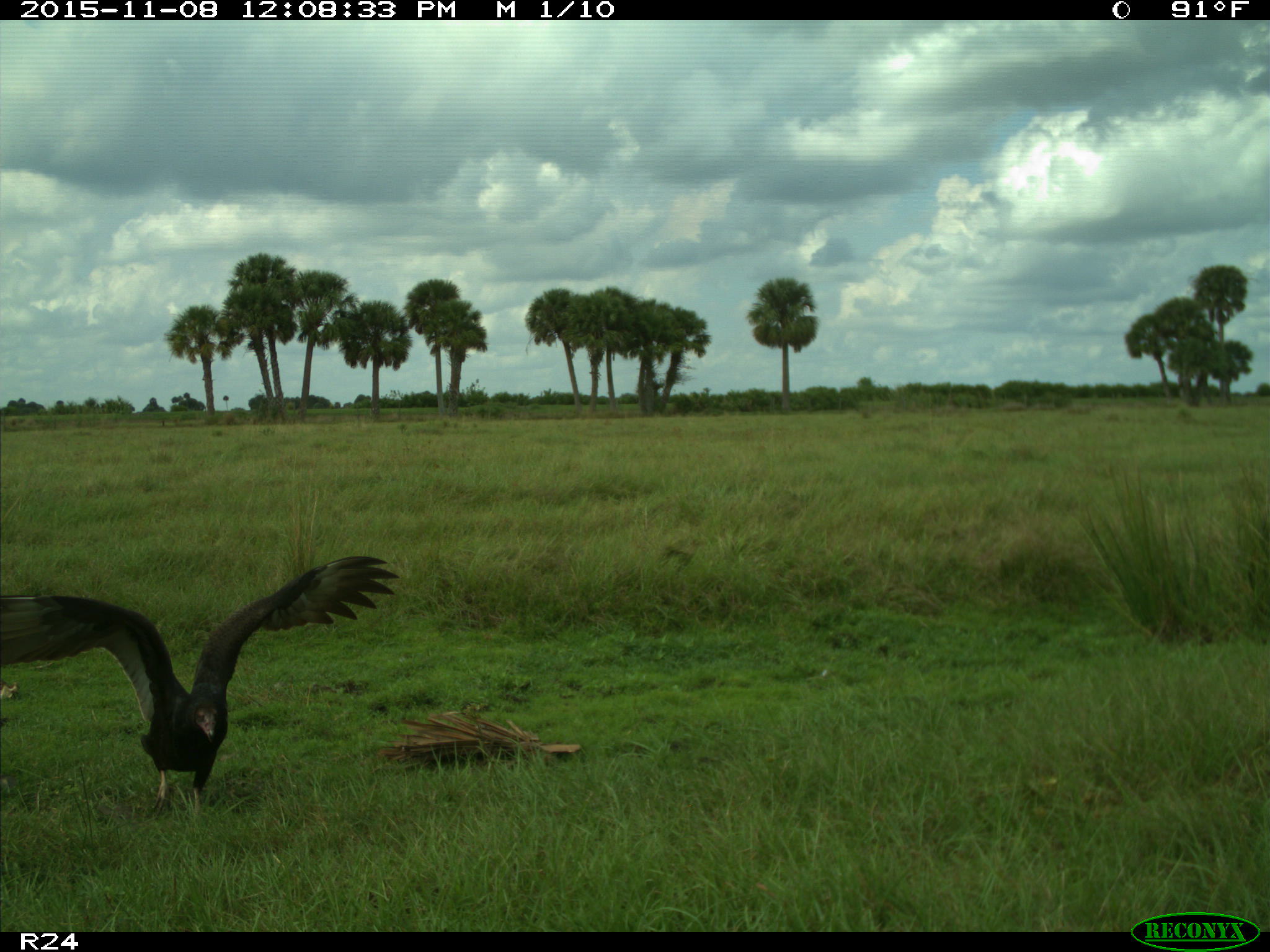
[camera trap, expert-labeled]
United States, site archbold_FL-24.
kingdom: Animalia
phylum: Chordata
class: Aves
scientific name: Aves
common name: birds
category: unidentified bird